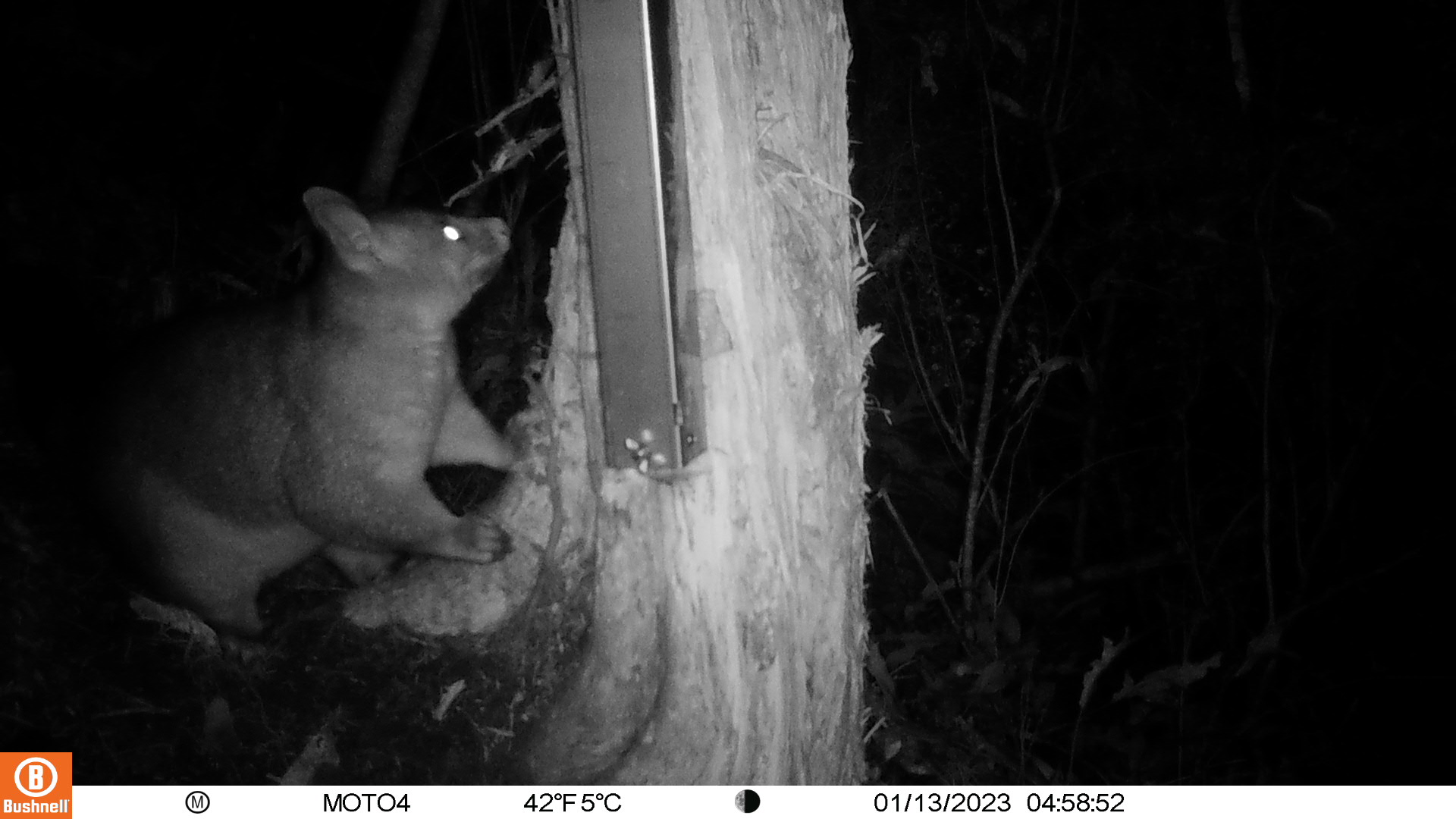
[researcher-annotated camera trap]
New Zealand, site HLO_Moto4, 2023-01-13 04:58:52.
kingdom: Animalia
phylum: Chordata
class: Mammalia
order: Diprotodontia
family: Phalangeridae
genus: Trichosurus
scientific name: Trichosurus vulpecula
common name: common brushtail possum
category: possum